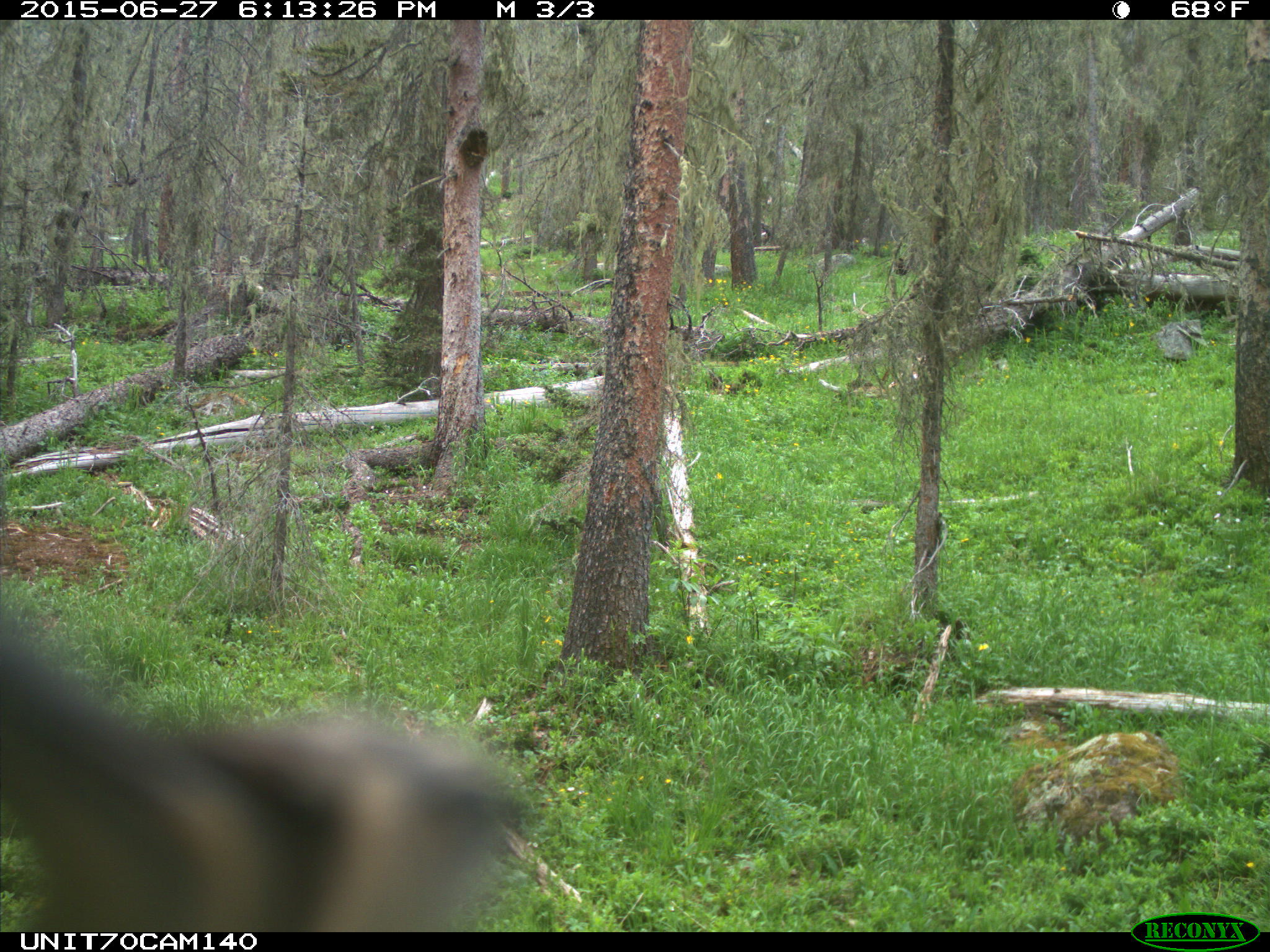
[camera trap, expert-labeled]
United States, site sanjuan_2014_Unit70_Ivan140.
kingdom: Animalia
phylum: Chordata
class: Aves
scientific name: Aves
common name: birds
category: unidentified bird